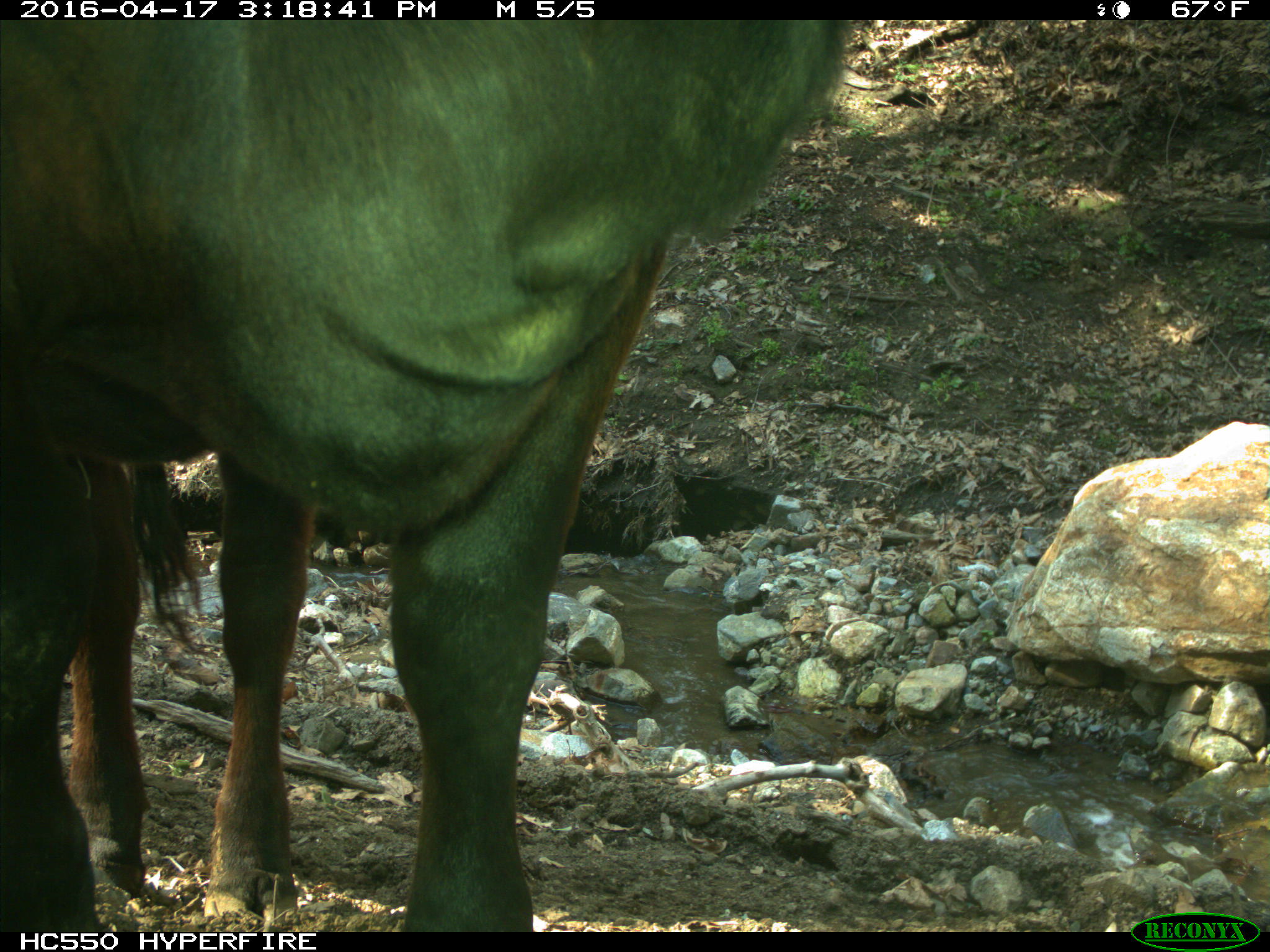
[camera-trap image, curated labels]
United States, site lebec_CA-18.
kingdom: Animalia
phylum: Chordata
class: Mammalia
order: Artiodactyla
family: Bovidae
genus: Bos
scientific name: Bos taurus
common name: domestic cow